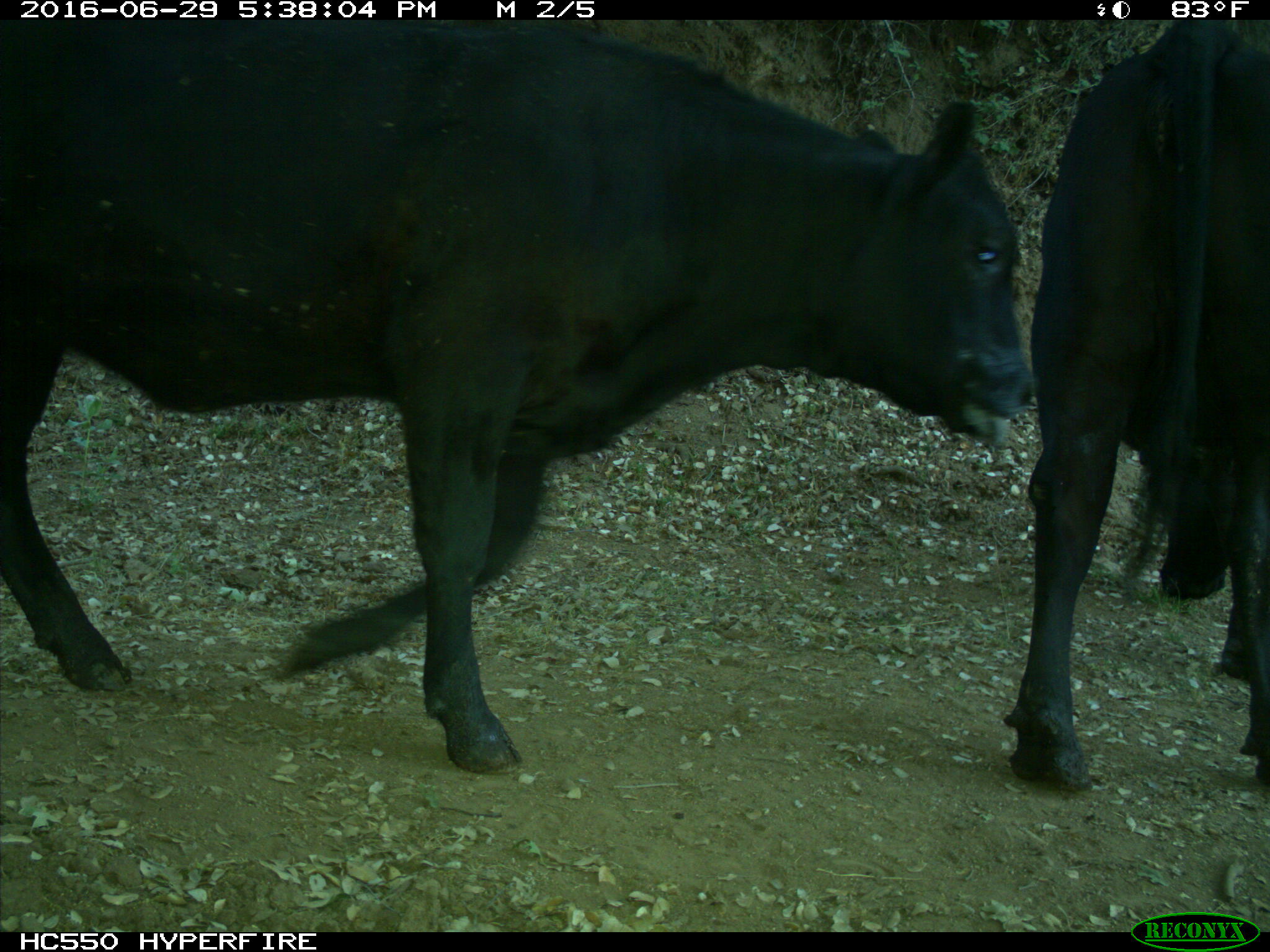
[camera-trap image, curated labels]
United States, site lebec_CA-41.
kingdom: Animalia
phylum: Chordata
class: Mammalia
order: Artiodactyla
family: Bovidae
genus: Bos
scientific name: Bos taurus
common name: domestic cow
Bos taurus (domestic cow).